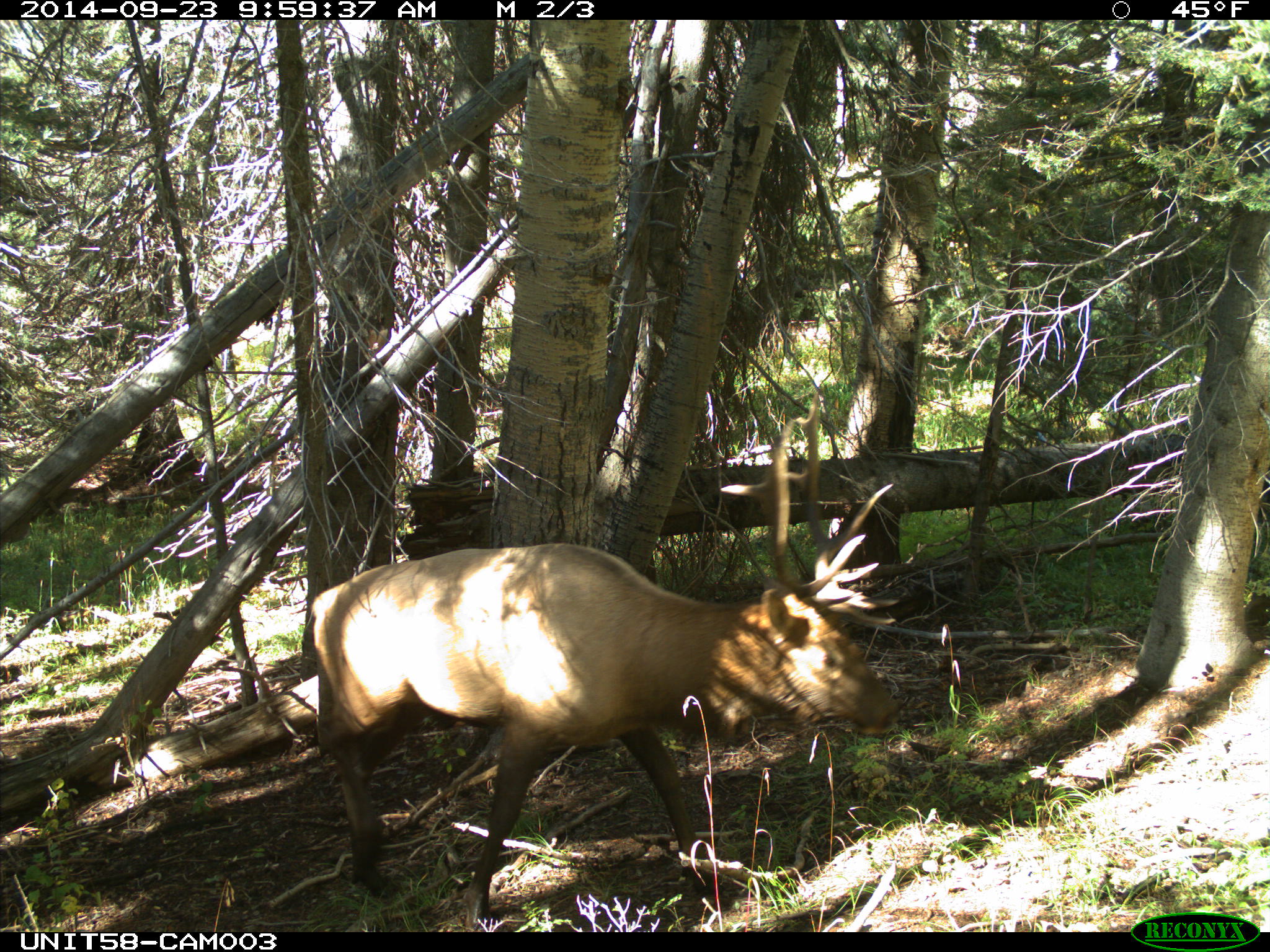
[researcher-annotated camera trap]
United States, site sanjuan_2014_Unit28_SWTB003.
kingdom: Animalia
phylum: Chordata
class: Mammalia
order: Artiodactyla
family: Cervidae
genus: Cervus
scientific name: Cervus elaphus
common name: red deer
Cervus elaphus (red deer).